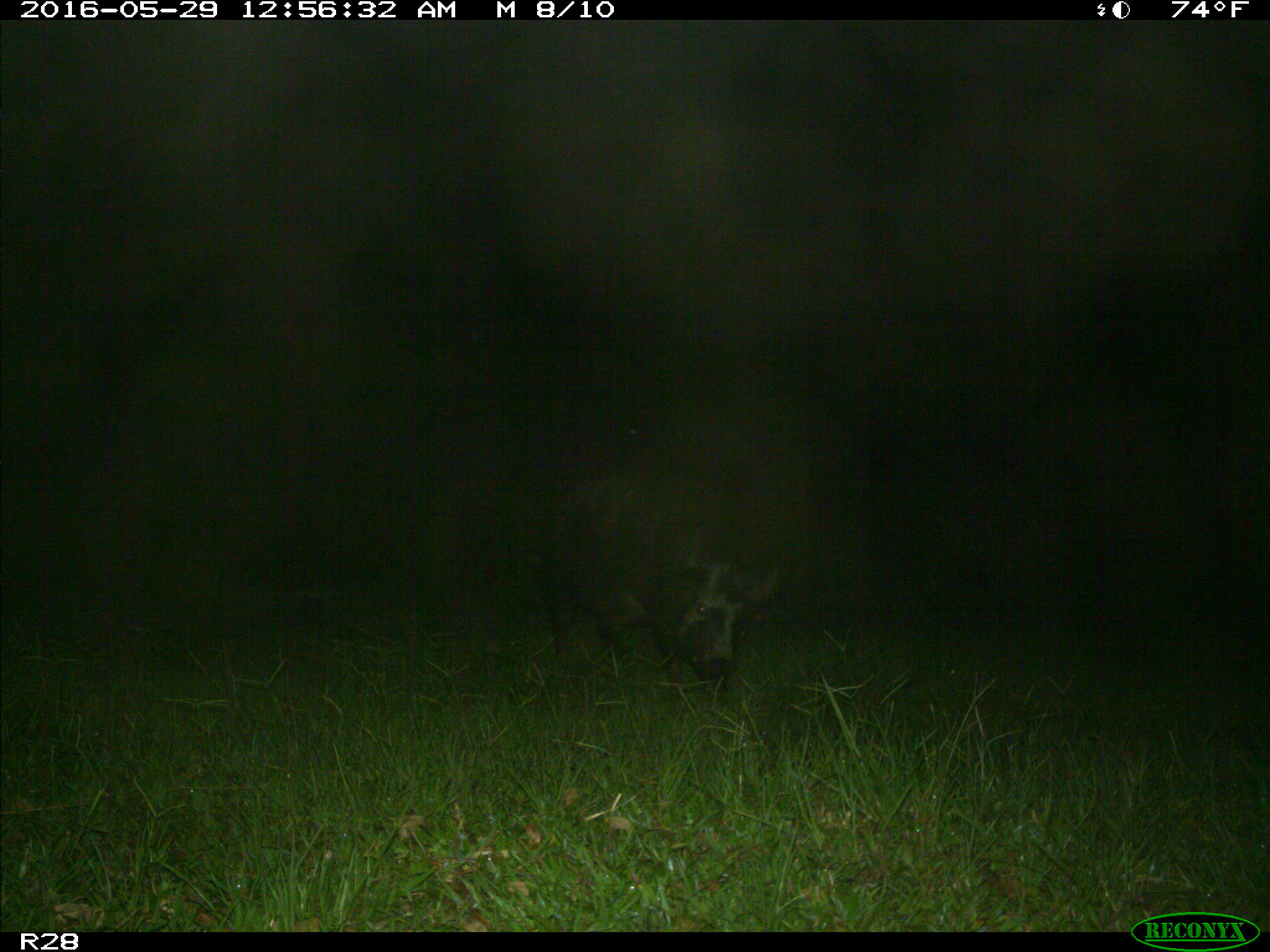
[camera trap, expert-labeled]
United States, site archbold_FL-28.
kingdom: Animalia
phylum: Chordata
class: Mammalia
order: Artiodactyla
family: Suidae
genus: Sus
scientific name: Sus scrofa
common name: wild boar